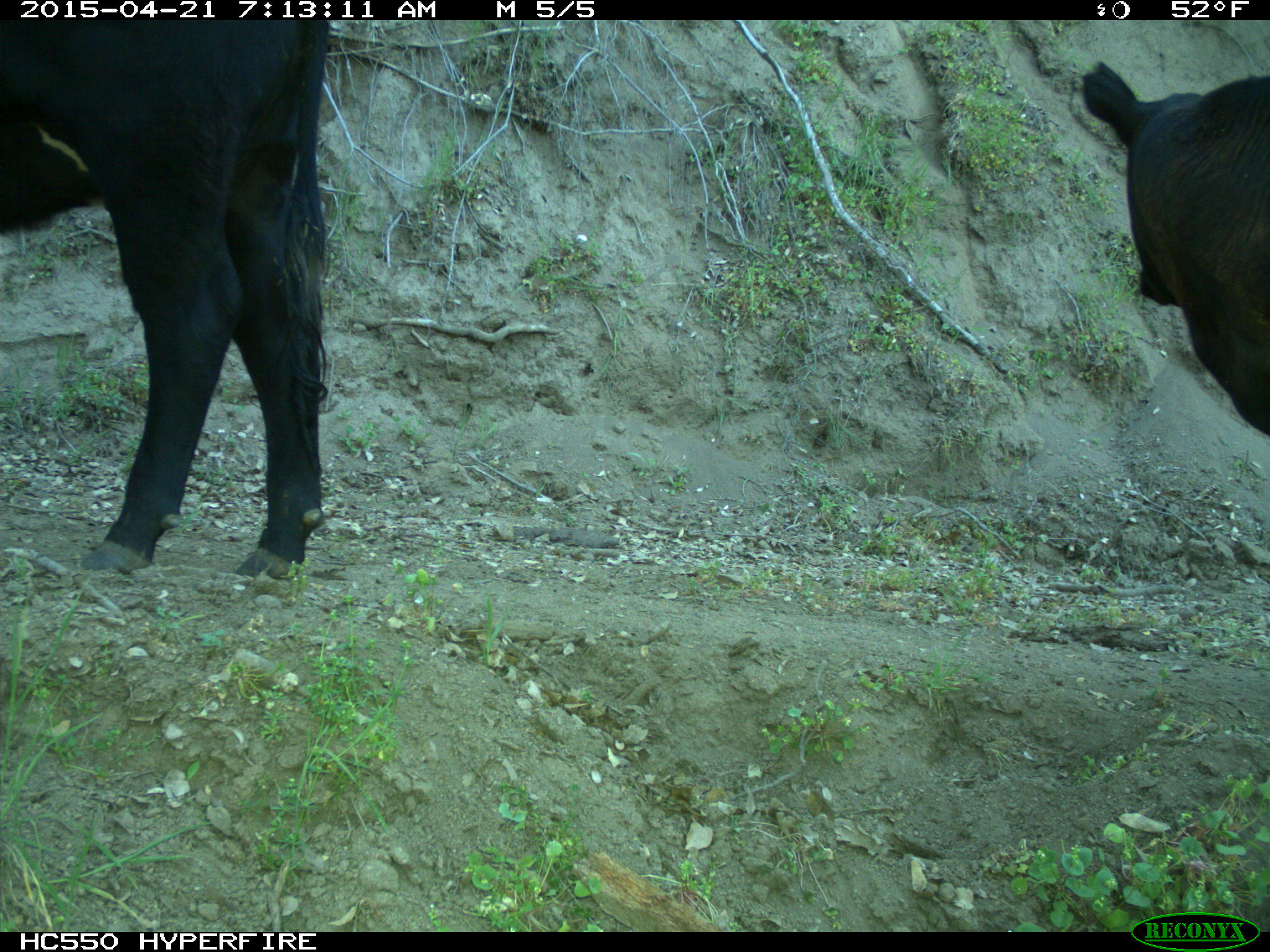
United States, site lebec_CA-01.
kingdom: Animalia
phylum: Chordata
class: Mammalia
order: Artiodactyla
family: Bovidae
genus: Bos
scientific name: Bos taurus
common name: domestic cow